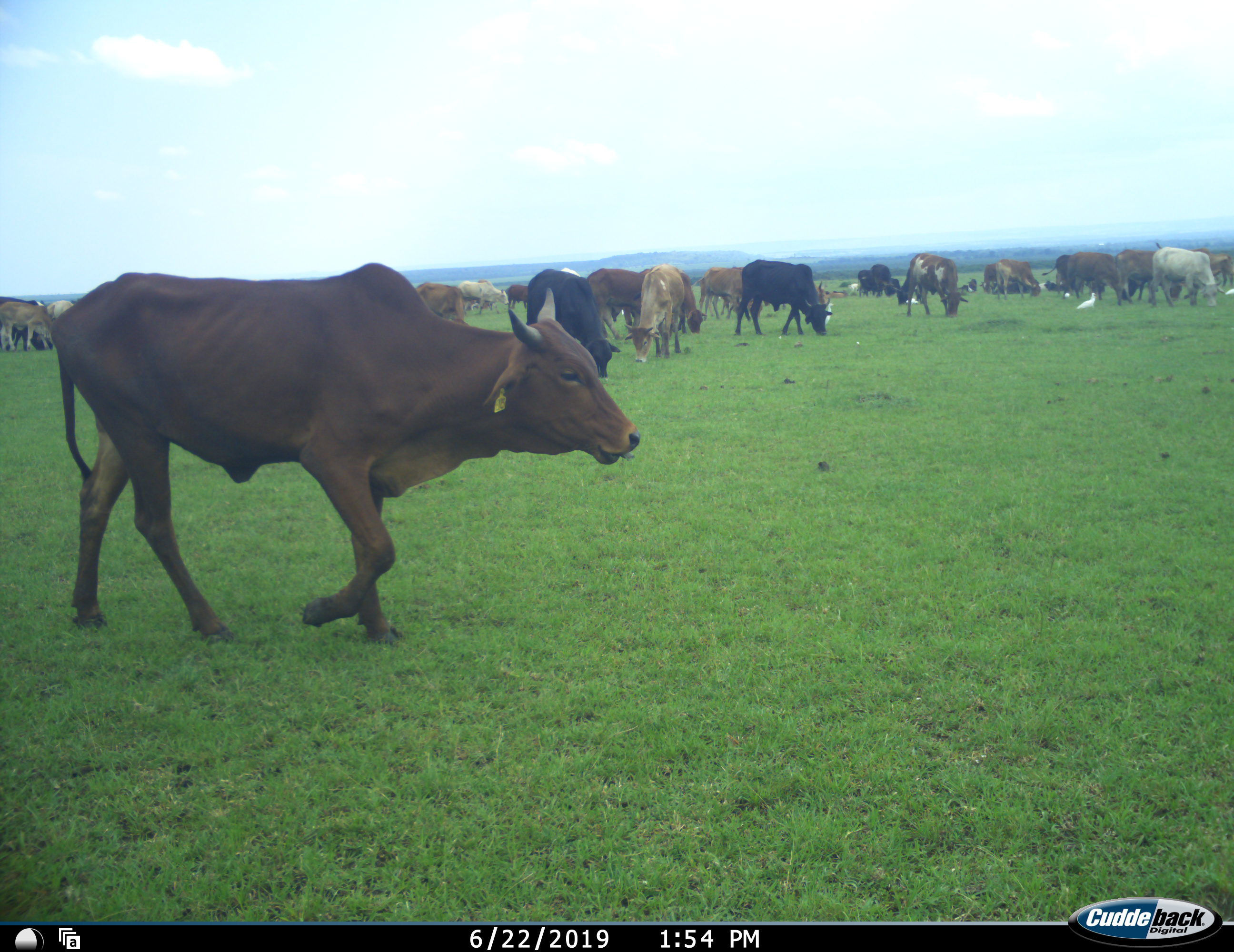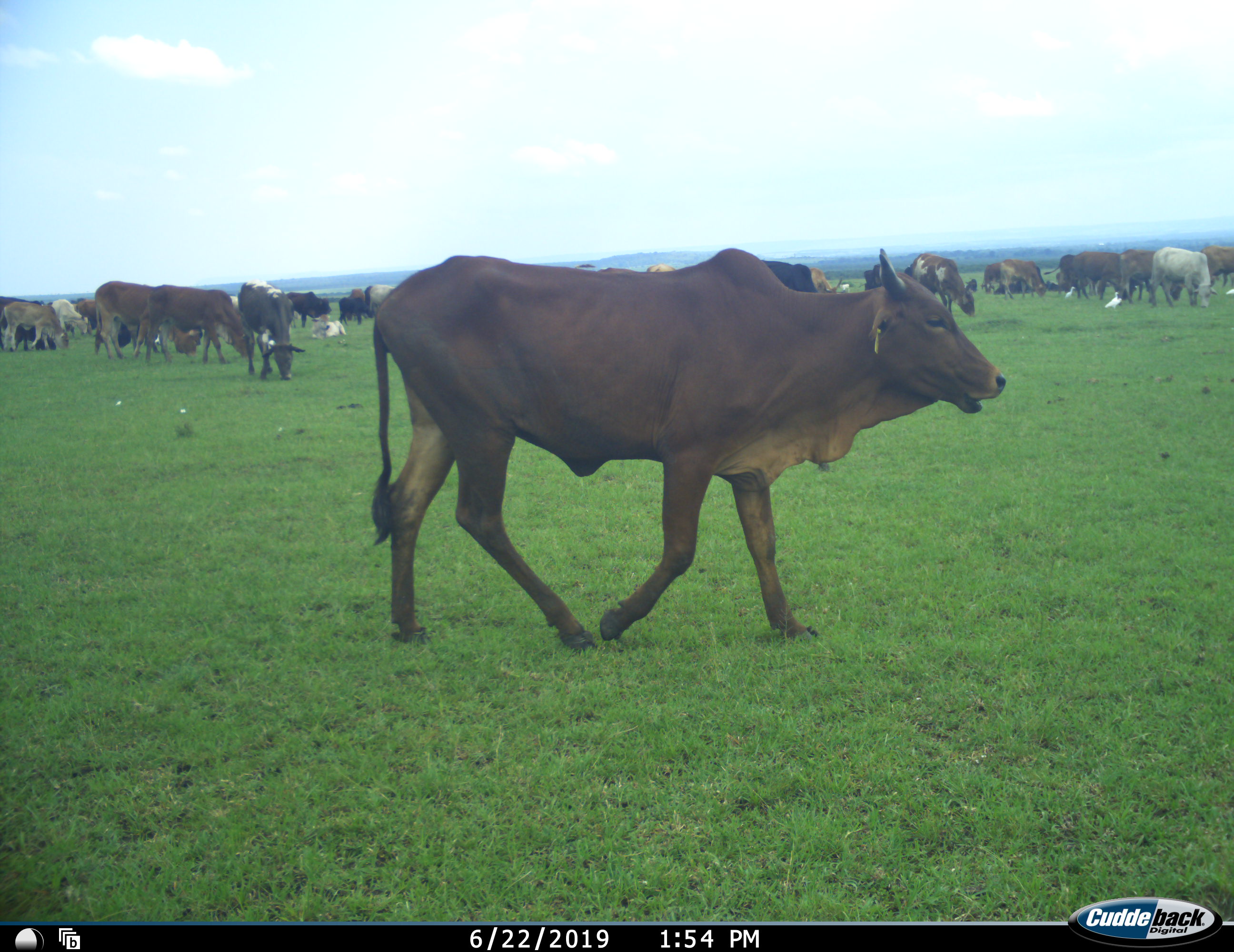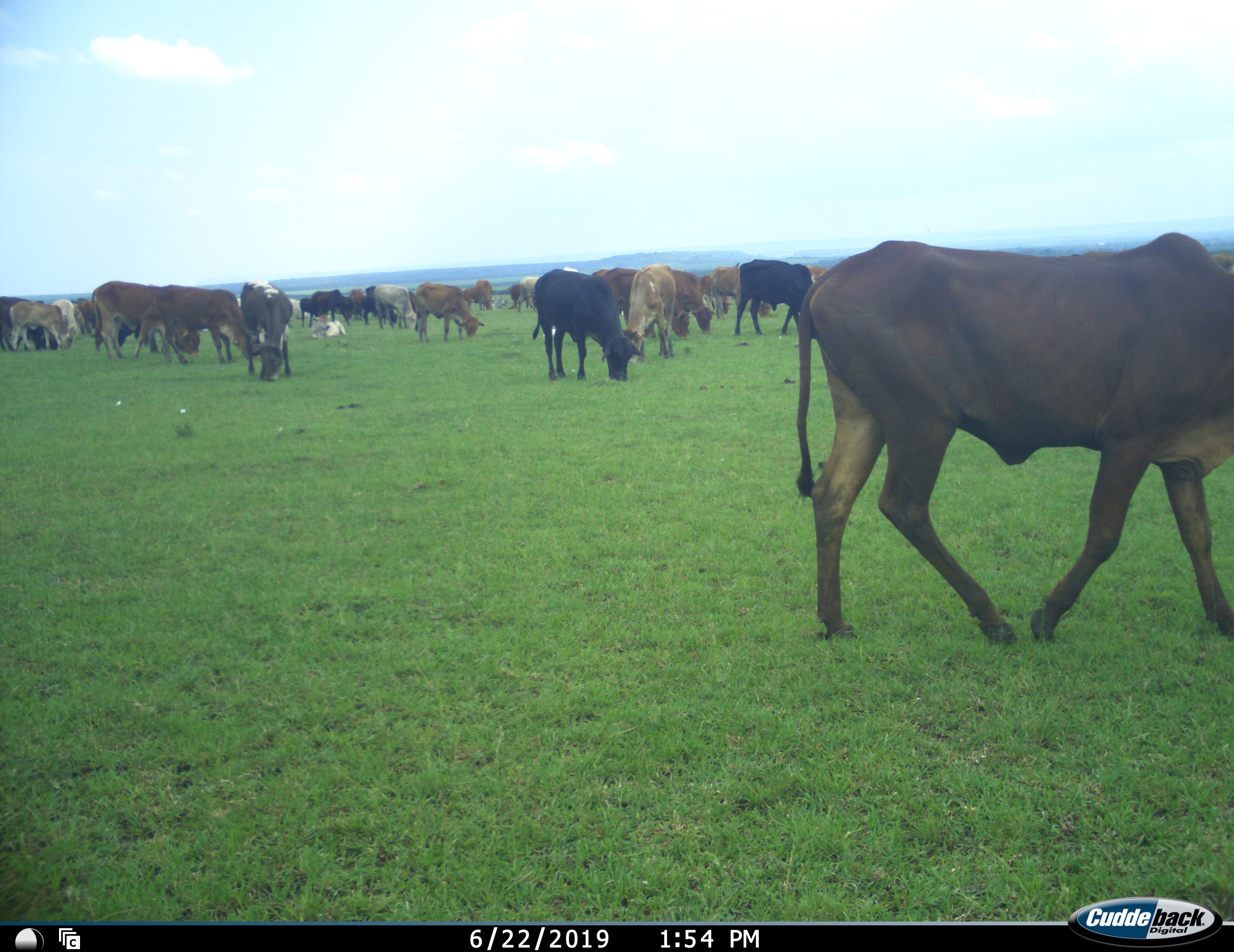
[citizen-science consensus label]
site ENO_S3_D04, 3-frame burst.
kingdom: Animalia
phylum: Chordata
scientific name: Vertebrata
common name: domestic animal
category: domesticanimal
Domesticanimal (domestic animal) (Vertebrata), count 11-50. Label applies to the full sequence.